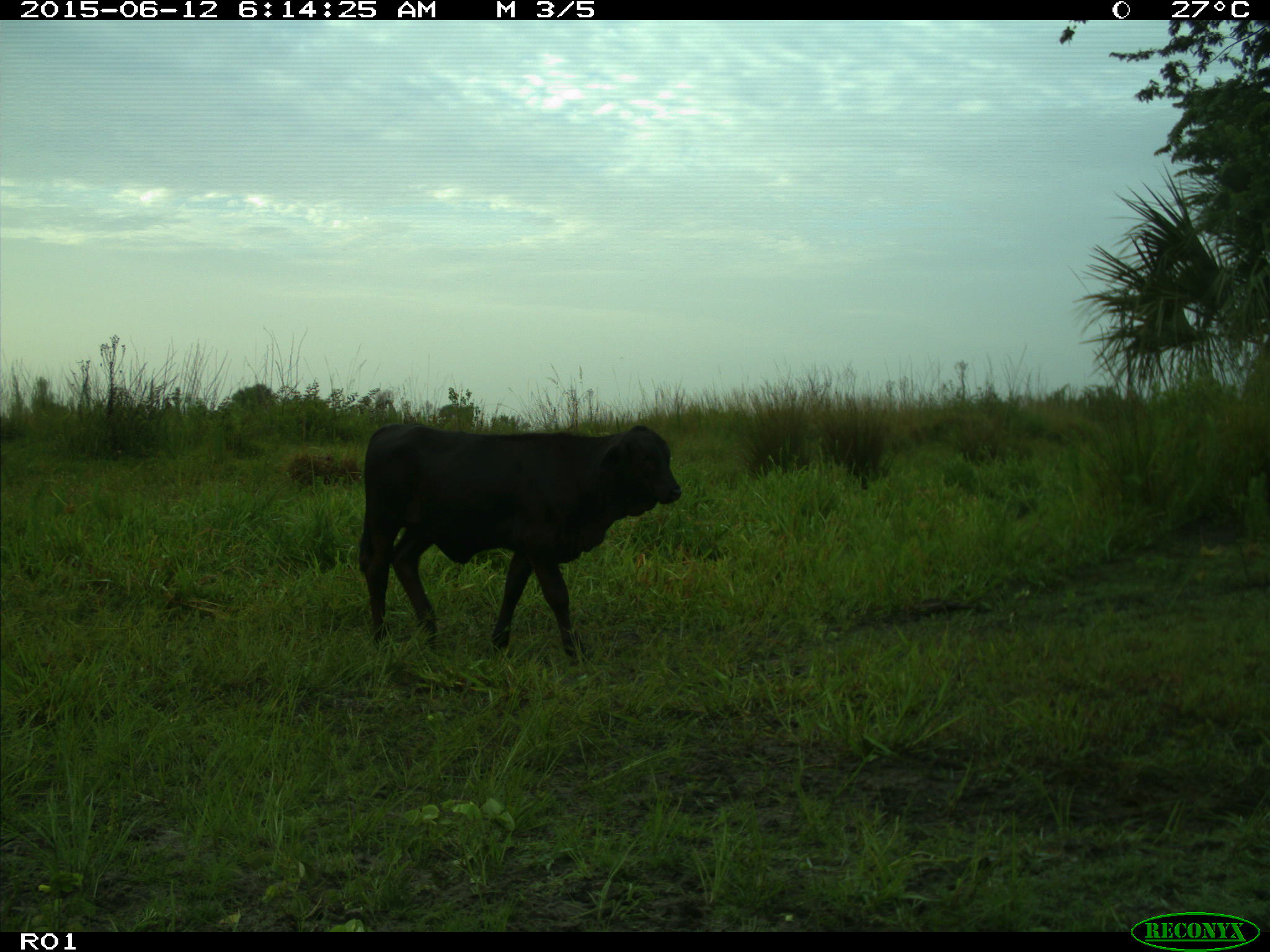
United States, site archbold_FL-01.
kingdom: Animalia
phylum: Chordata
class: Mammalia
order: Artiodactyla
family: Bovidae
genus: Bos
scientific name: Bos taurus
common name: domestic cow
Bos taurus (domestic cow).